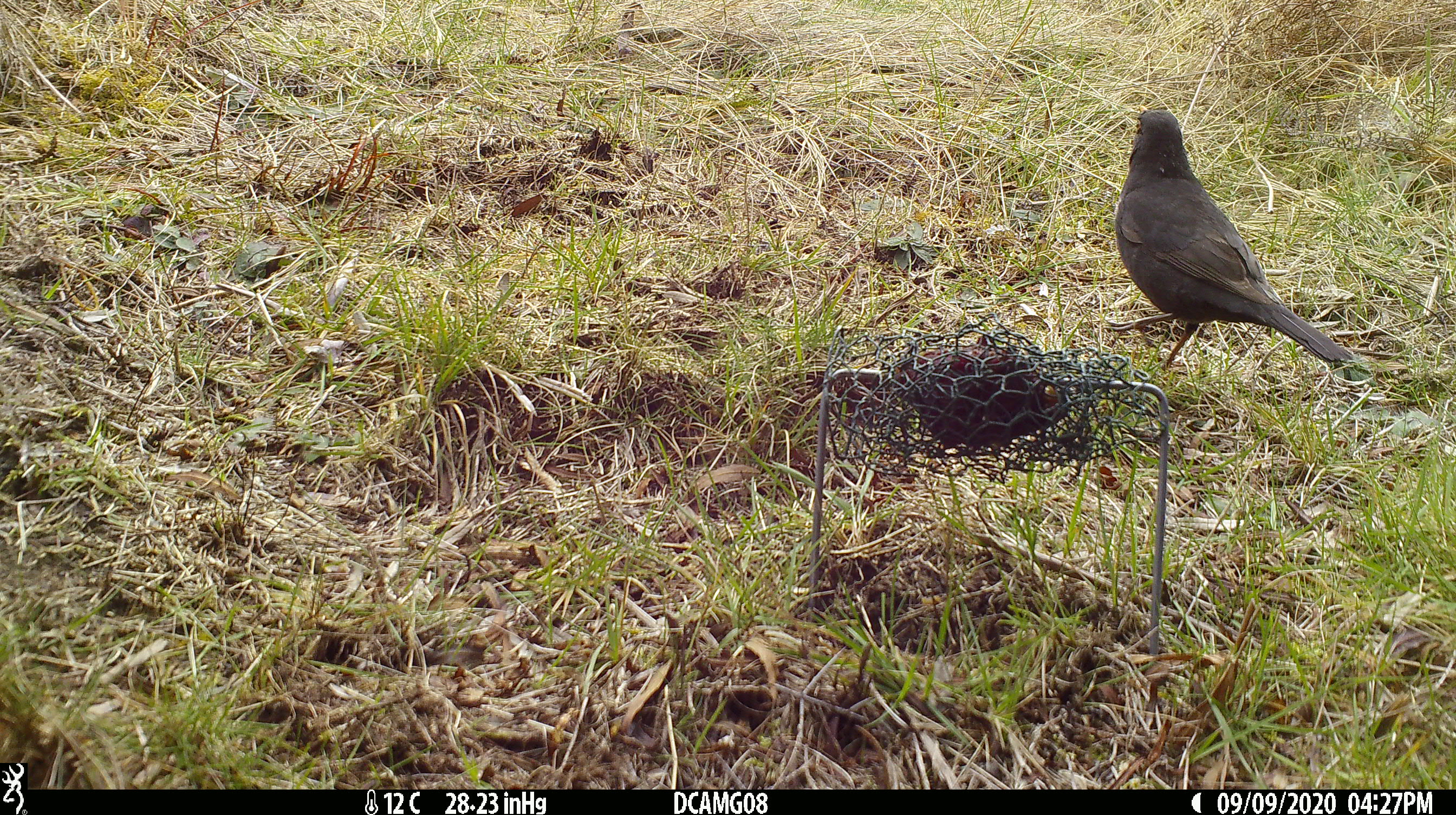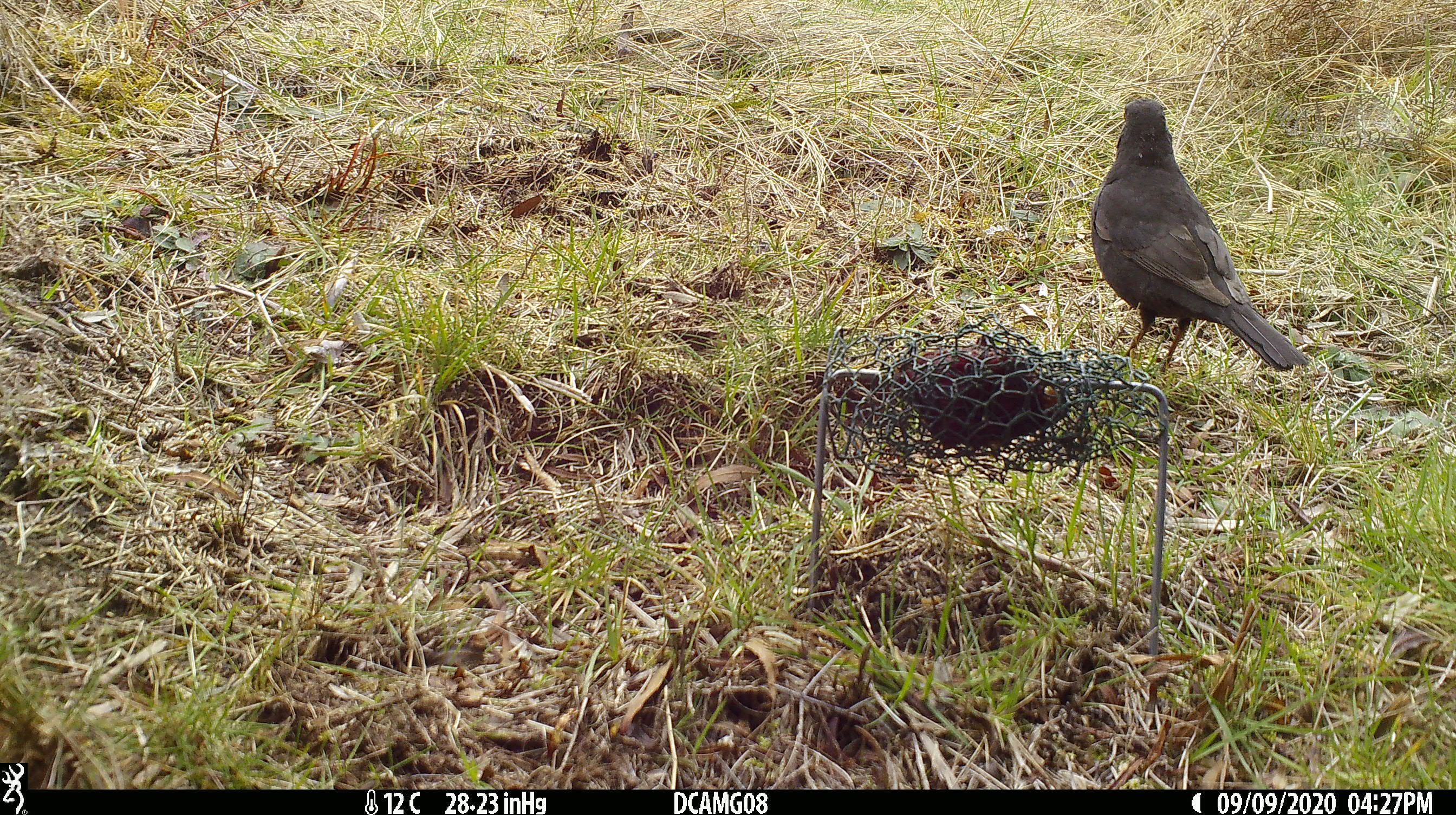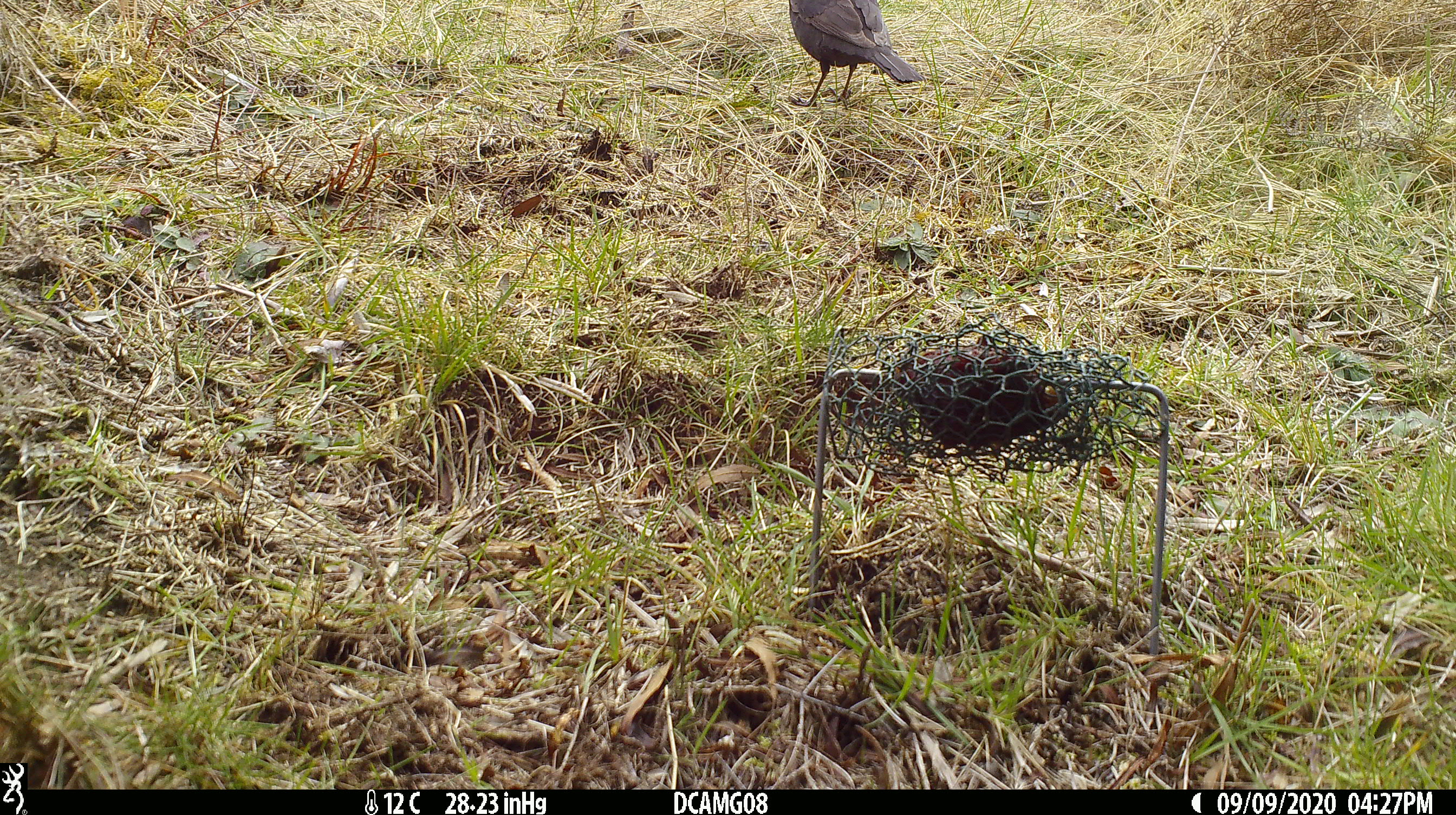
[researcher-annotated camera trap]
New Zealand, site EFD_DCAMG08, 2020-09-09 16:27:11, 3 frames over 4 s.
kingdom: Animalia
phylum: Chordata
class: Aves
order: Passeriformes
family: Turdidae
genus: Turdus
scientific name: Turdus merula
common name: eurasian blackbird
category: blackbird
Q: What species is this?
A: Blackbird (eurasian blackbird) (Turdus merula).